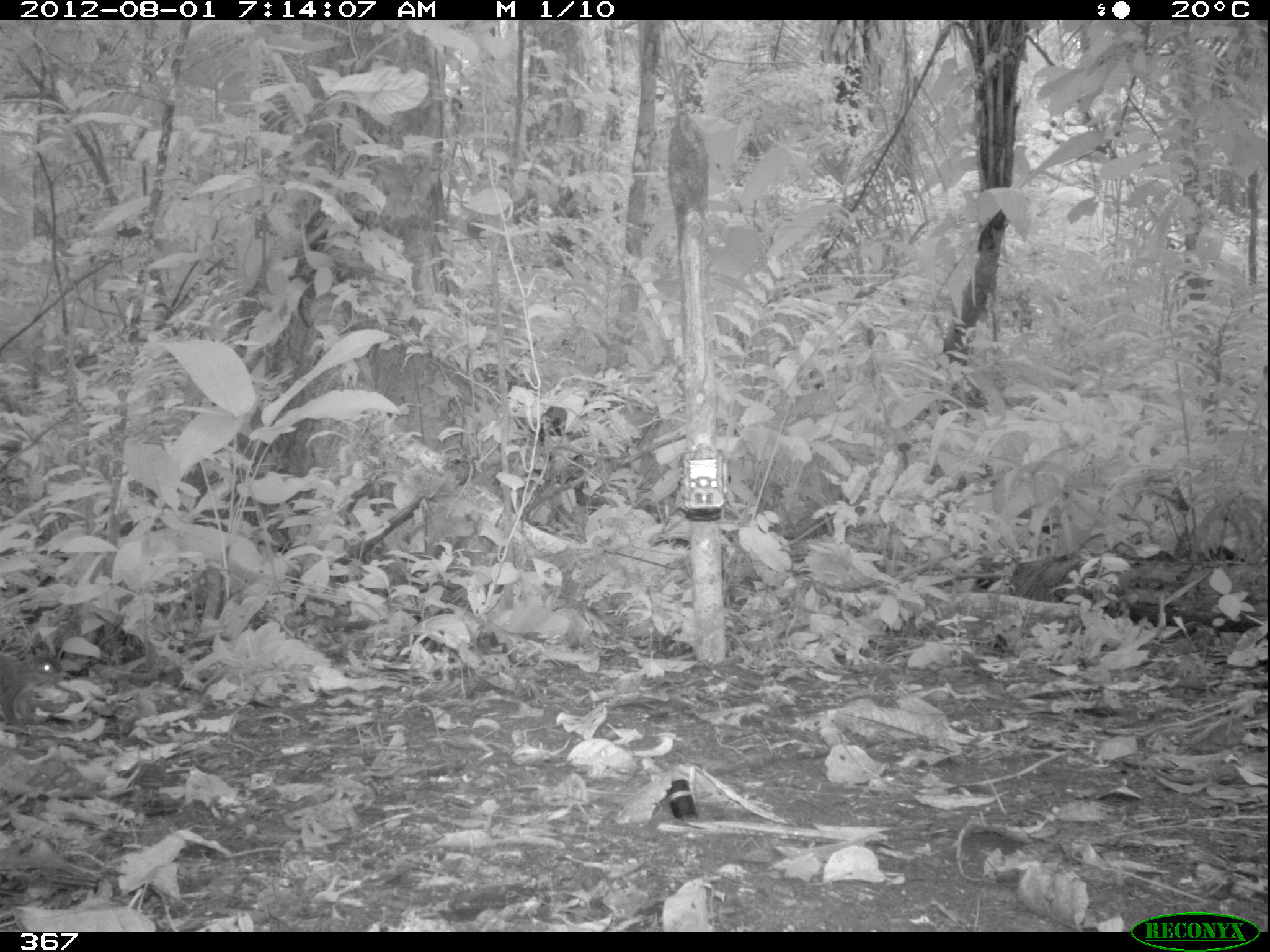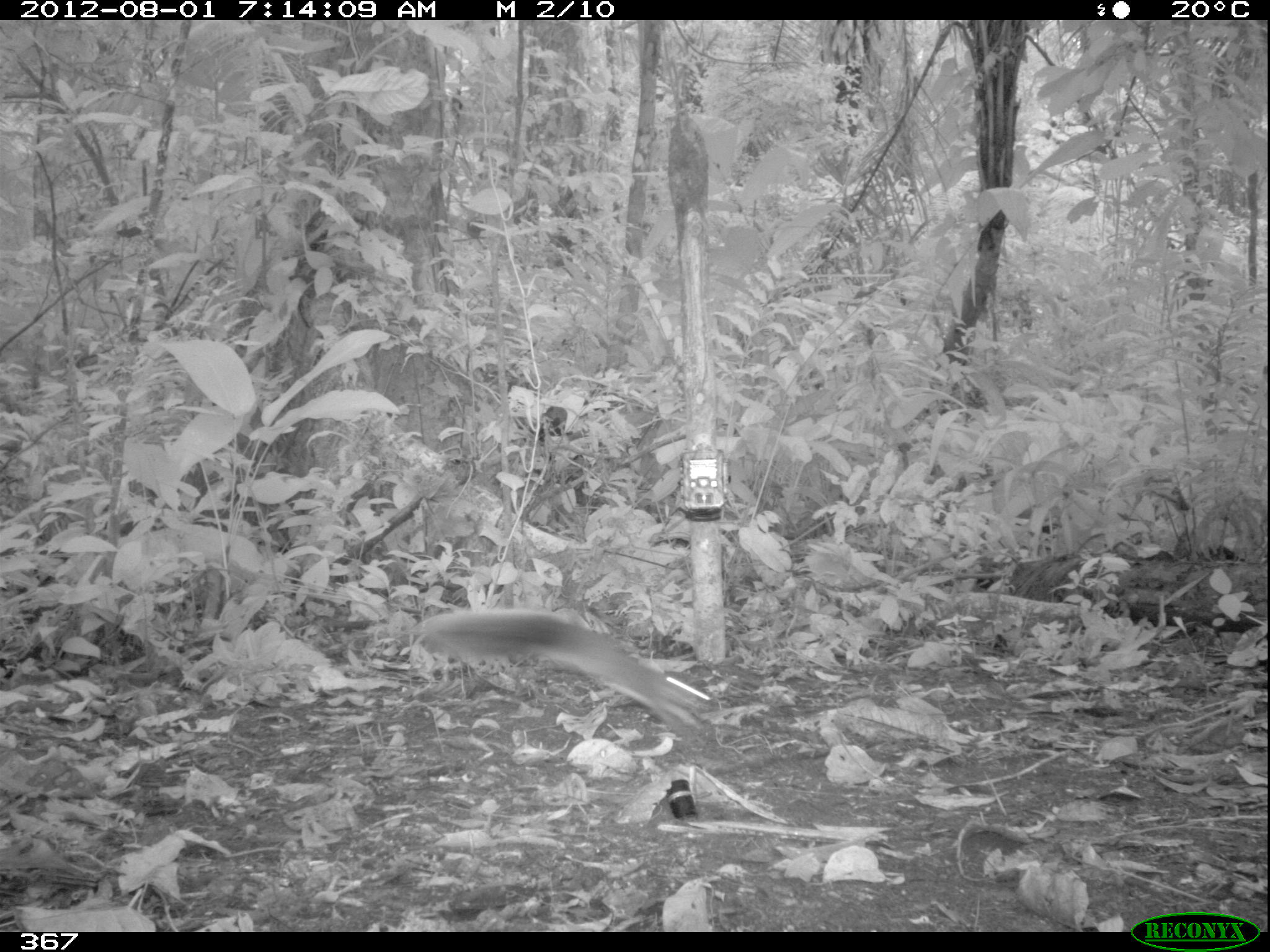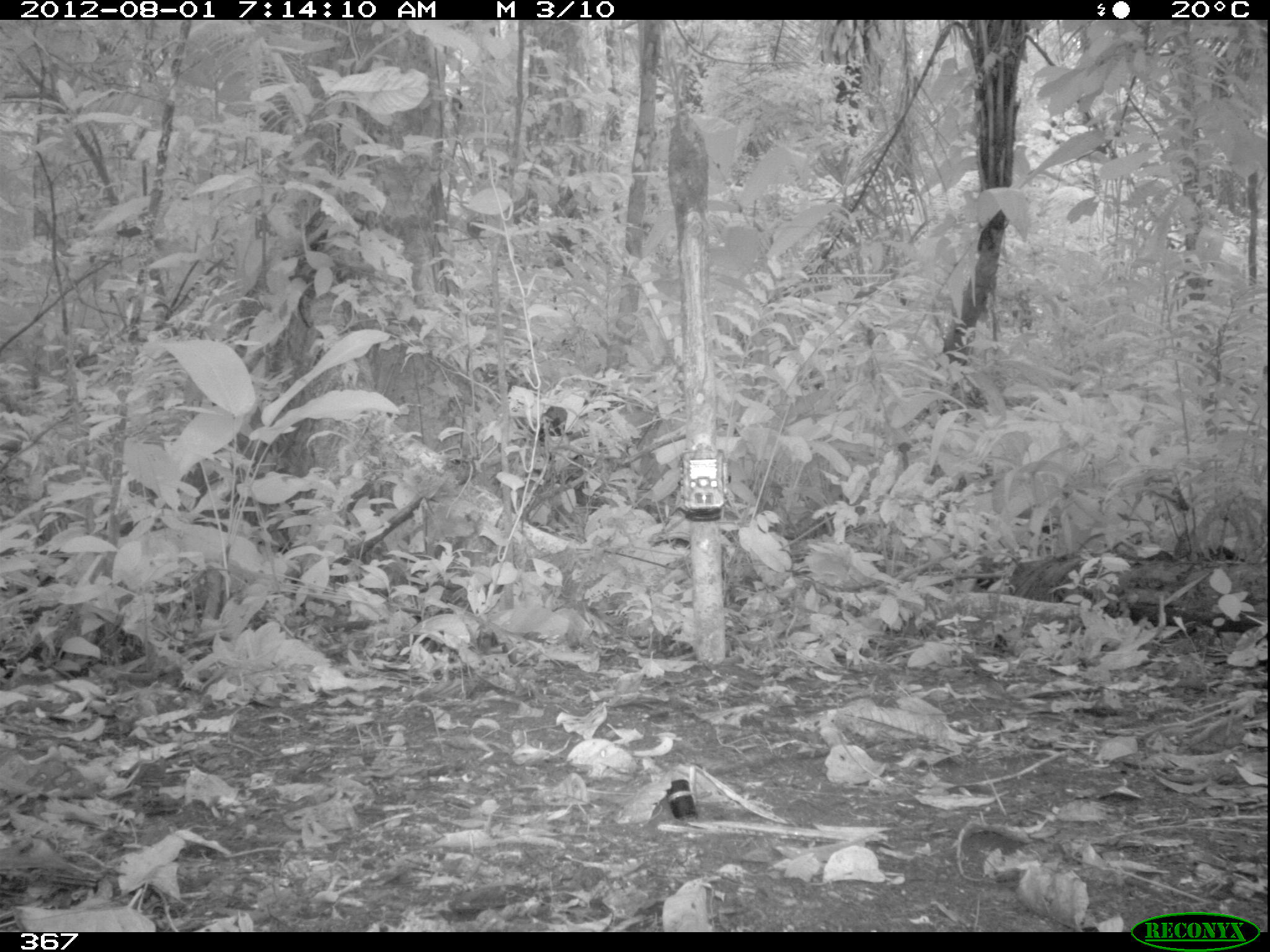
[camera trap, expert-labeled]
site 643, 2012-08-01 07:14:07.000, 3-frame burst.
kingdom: Animalia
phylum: Chordata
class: Mammalia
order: Rodentia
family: Sciuridae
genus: Sciurus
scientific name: Sciurus spadiceus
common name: southern amazon red squirrel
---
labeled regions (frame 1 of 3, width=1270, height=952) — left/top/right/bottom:
sciurus spadiceus: 0/651/68/726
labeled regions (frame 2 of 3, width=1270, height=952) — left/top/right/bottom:
sciurus spadiceus: 408/604/712/745